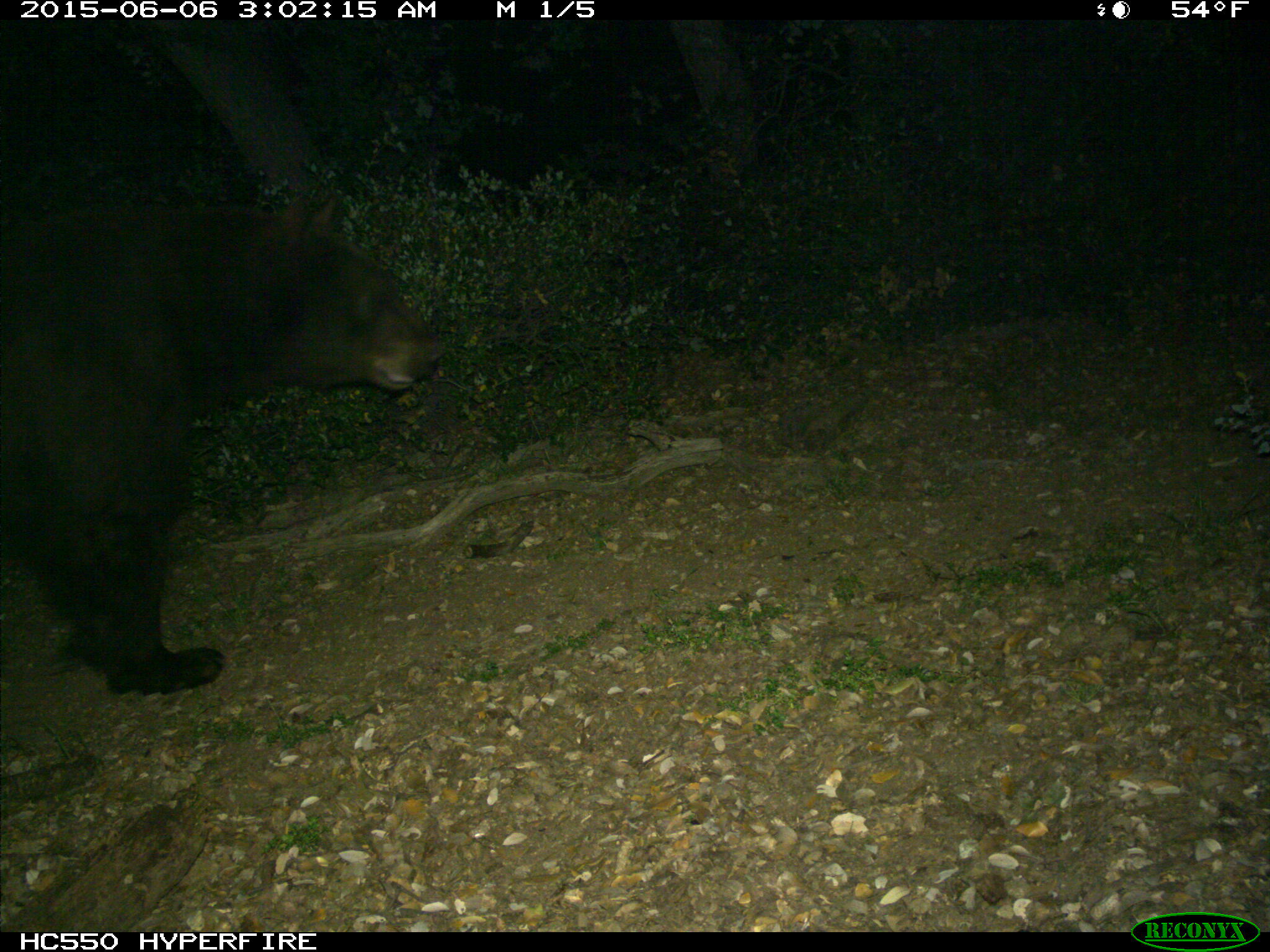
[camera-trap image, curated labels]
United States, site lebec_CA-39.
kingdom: Animalia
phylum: Chordata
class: Mammalia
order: Carnivora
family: Ursidae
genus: Ursus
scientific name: Ursus americanus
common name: american black bear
Ursus americanus (american black bear).